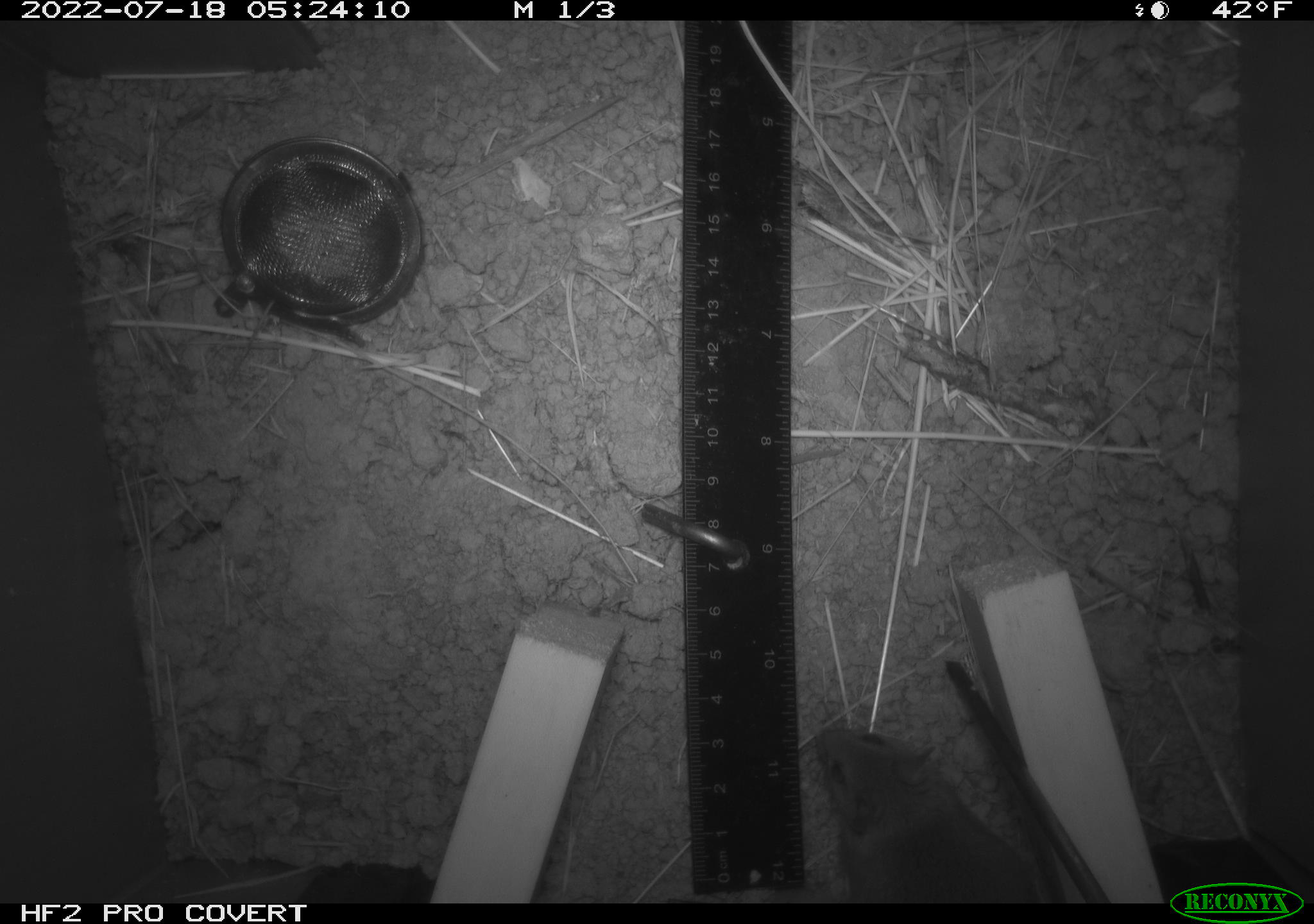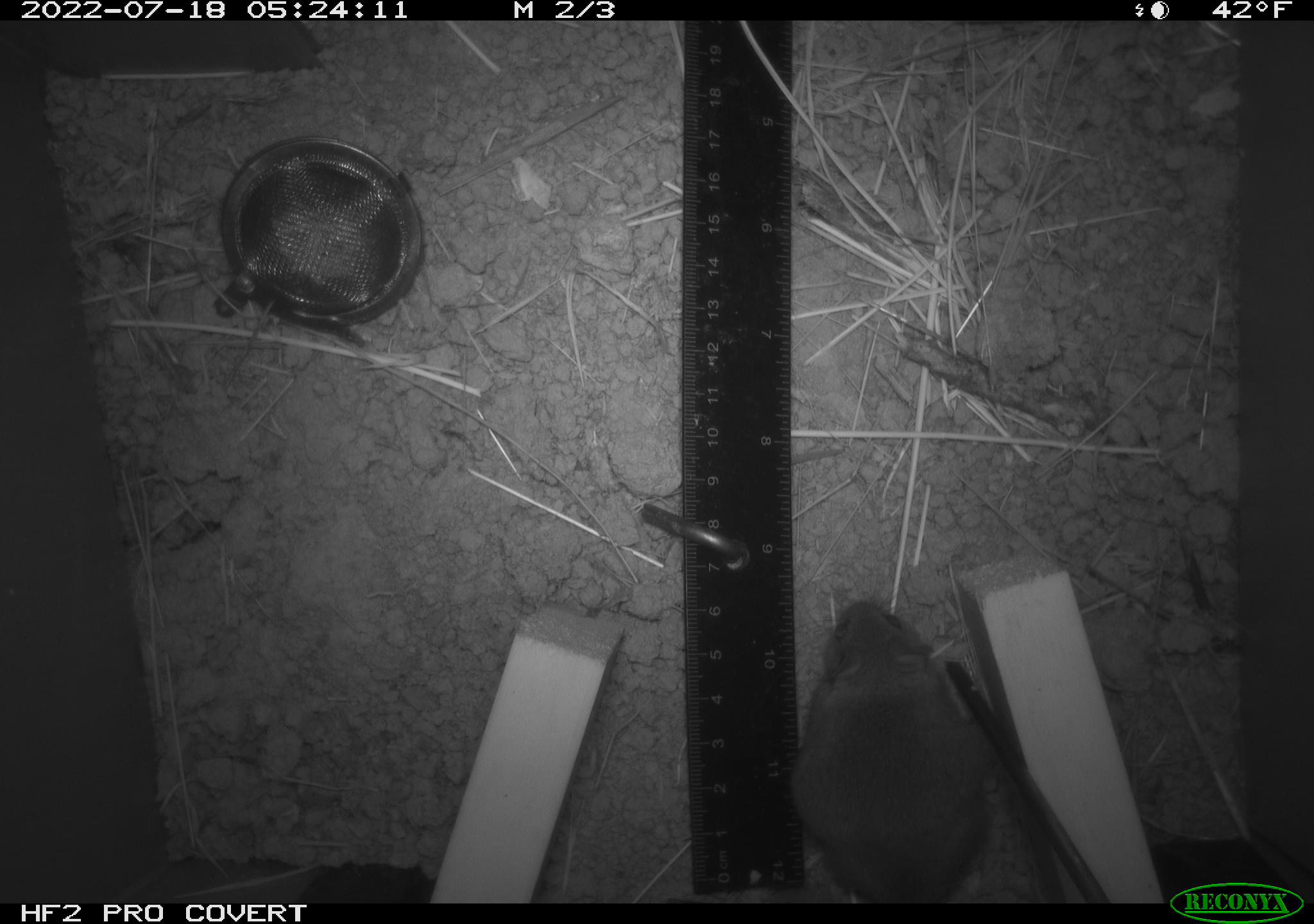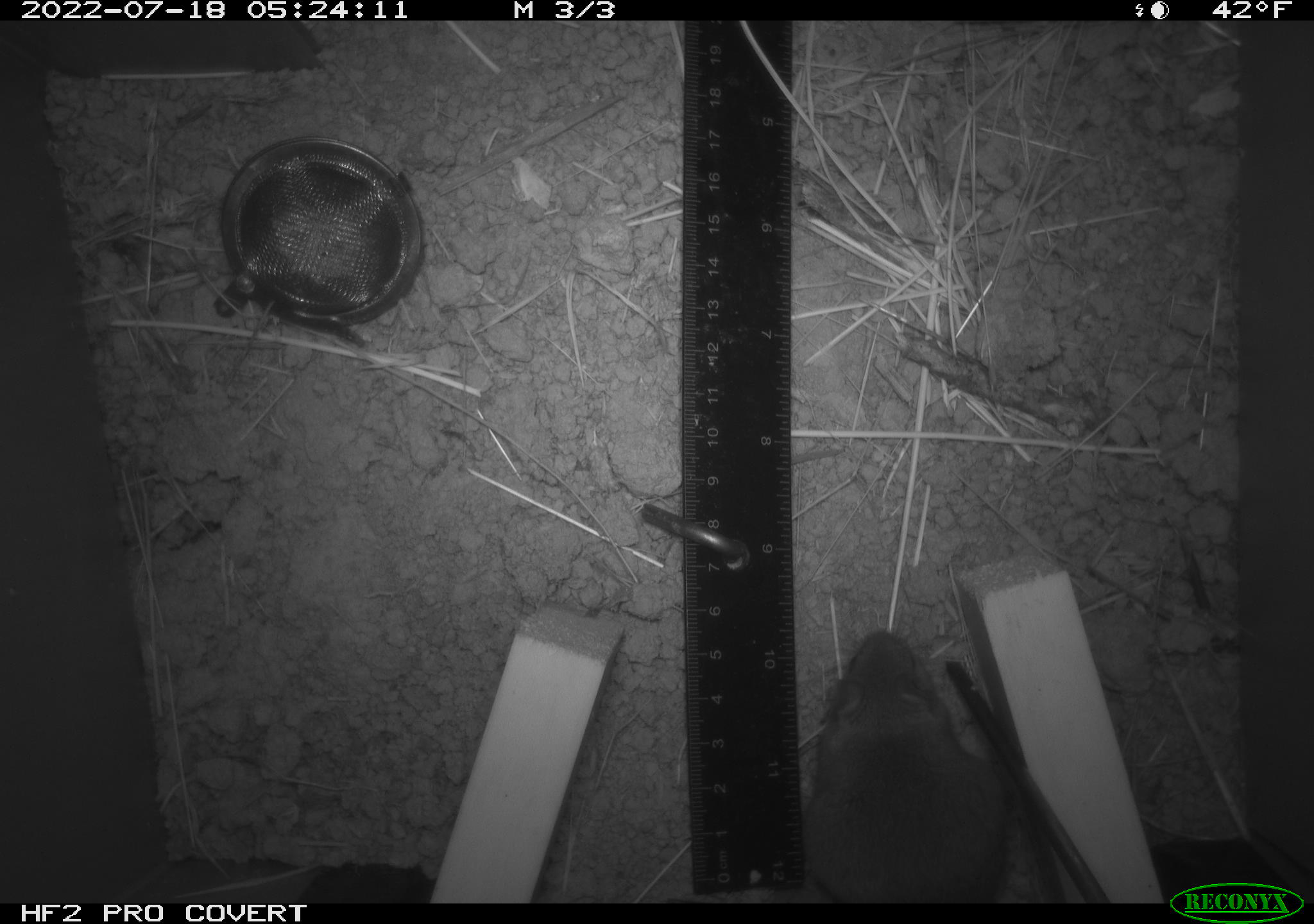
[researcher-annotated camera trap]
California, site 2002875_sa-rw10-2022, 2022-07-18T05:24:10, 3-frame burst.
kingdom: Animalia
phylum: Chordata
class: Mammalia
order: Rodentia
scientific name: Rodentia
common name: mouse species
Mouse species (Rodentia).